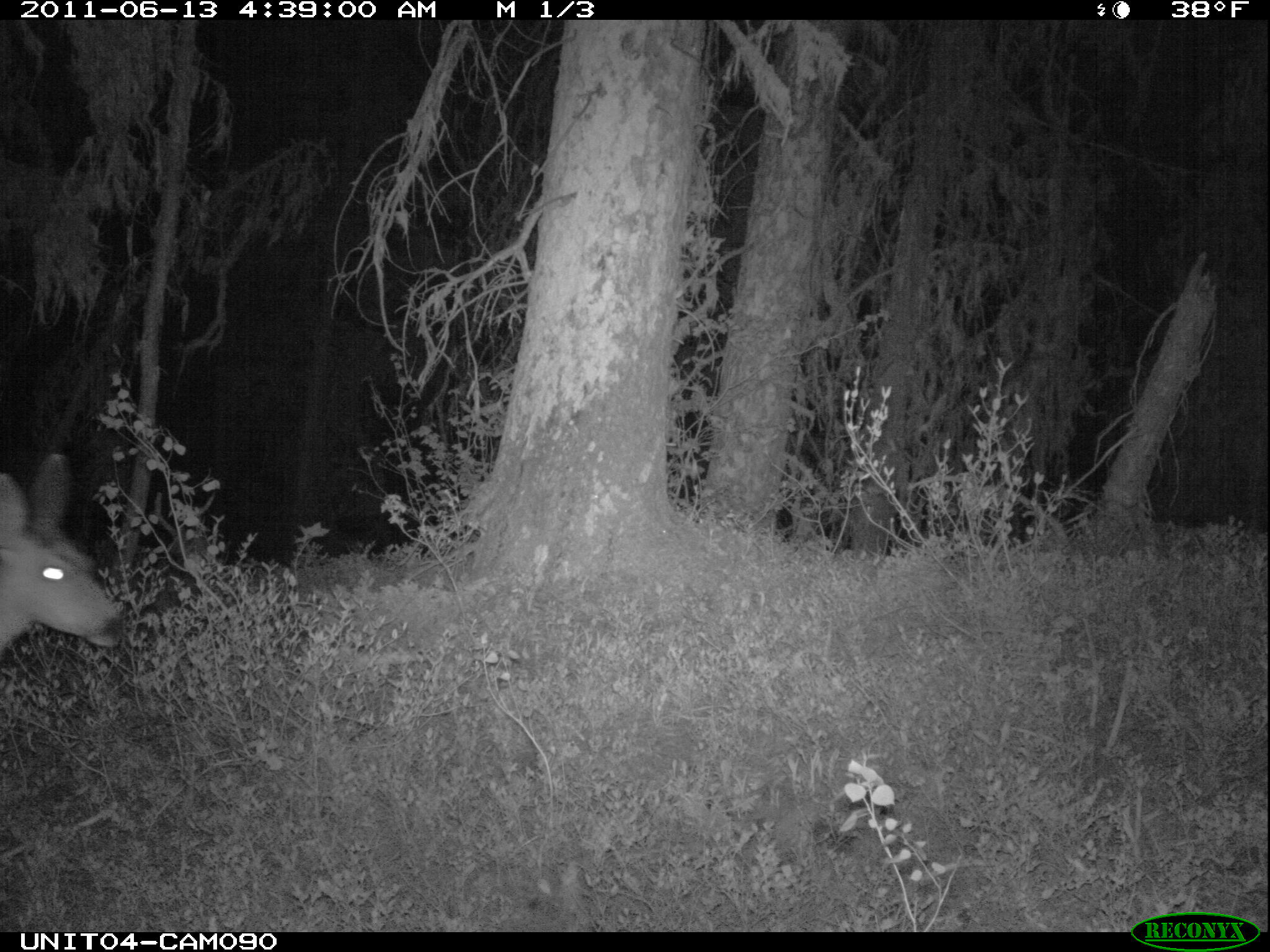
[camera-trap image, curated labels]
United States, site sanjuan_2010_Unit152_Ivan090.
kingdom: Animalia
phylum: Chordata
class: Mammalia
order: Artiodactyla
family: Cervidae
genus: Odocoileus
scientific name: Odocoileus hemionus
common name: mule deer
Odocoileus hemionus (mule deer).